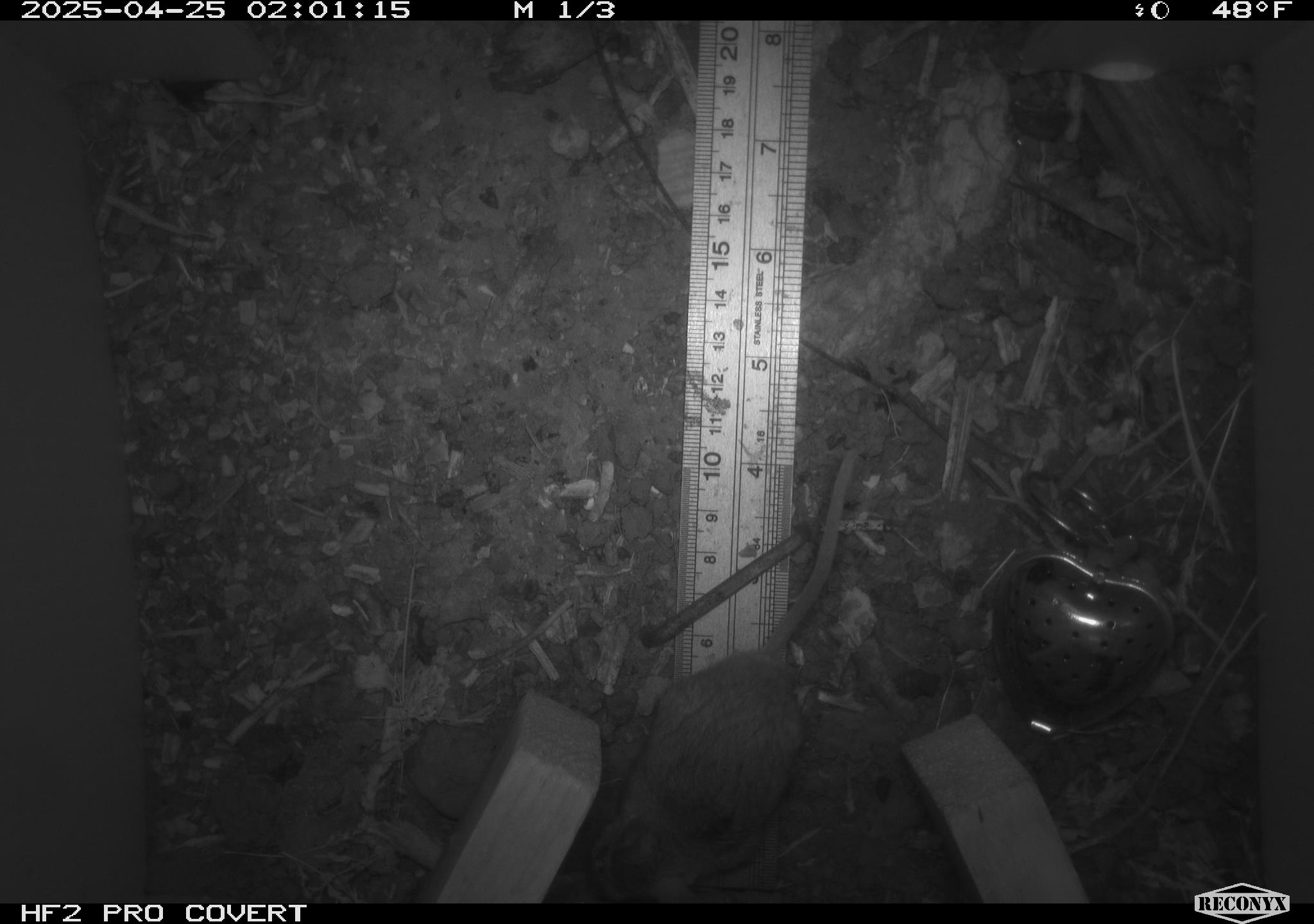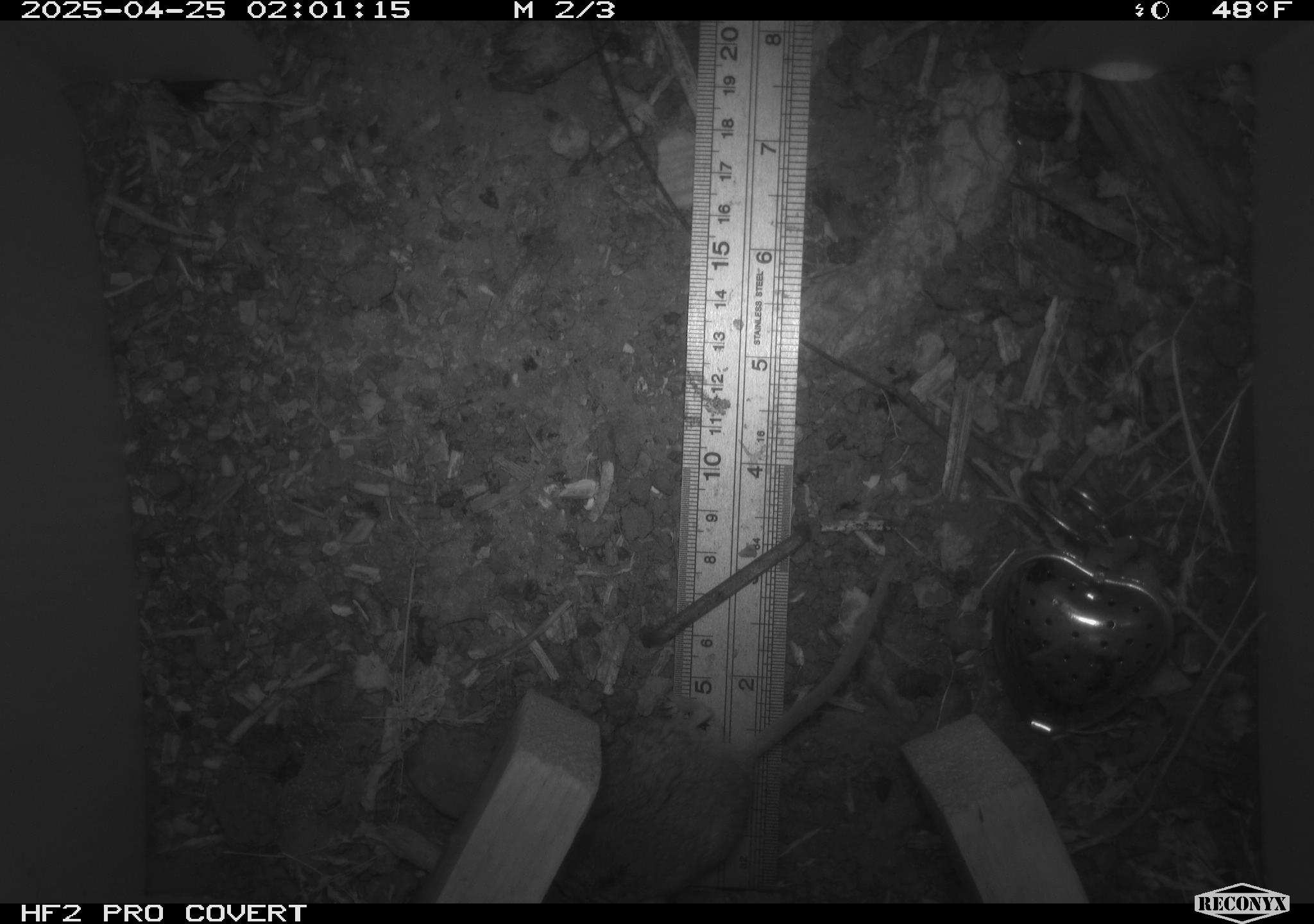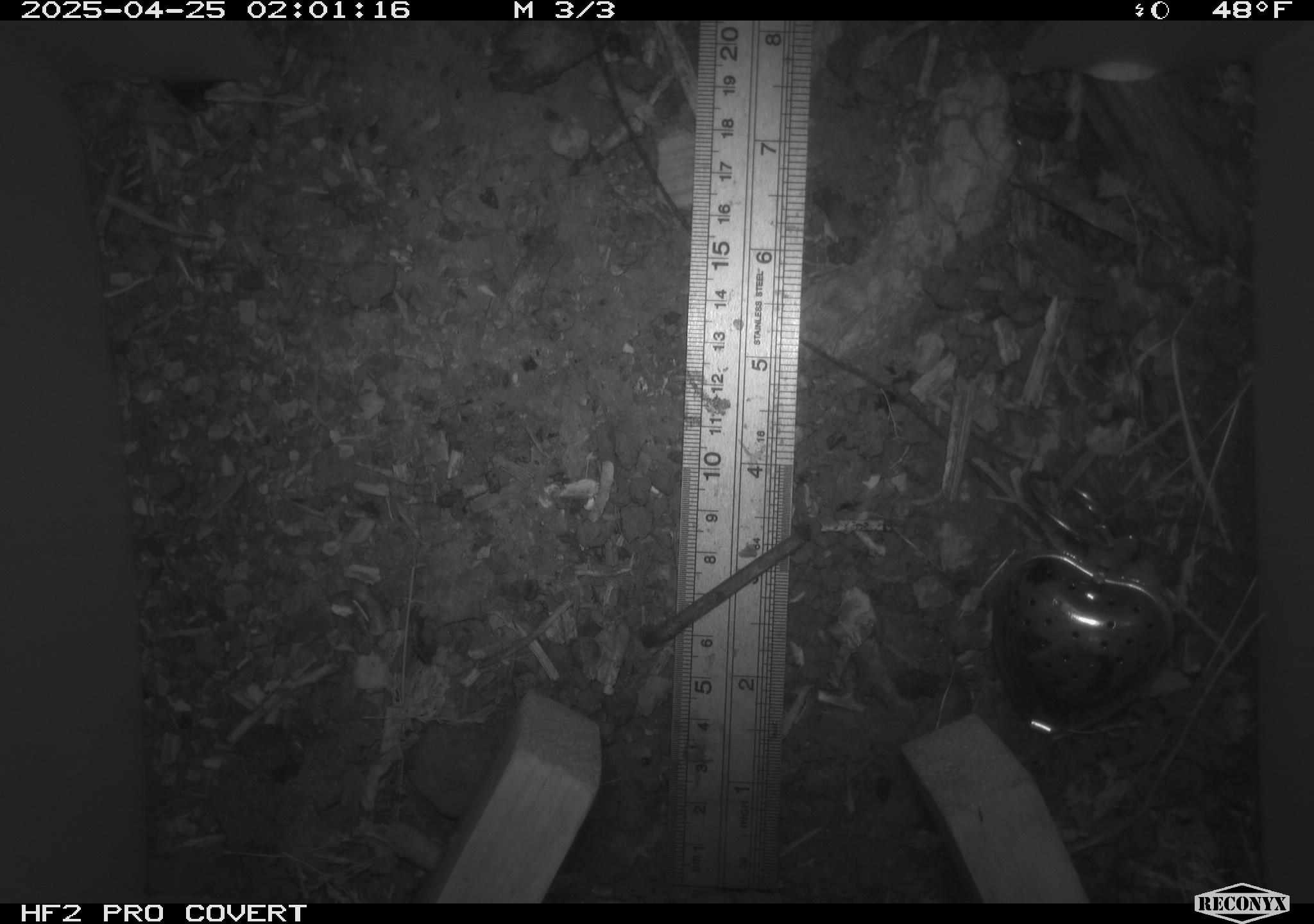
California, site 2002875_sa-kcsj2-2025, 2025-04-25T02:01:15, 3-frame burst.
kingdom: Animalia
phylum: Chordata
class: Mammalia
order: Rodentia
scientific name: Rodentia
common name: rodent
Rodent (Rodentia).